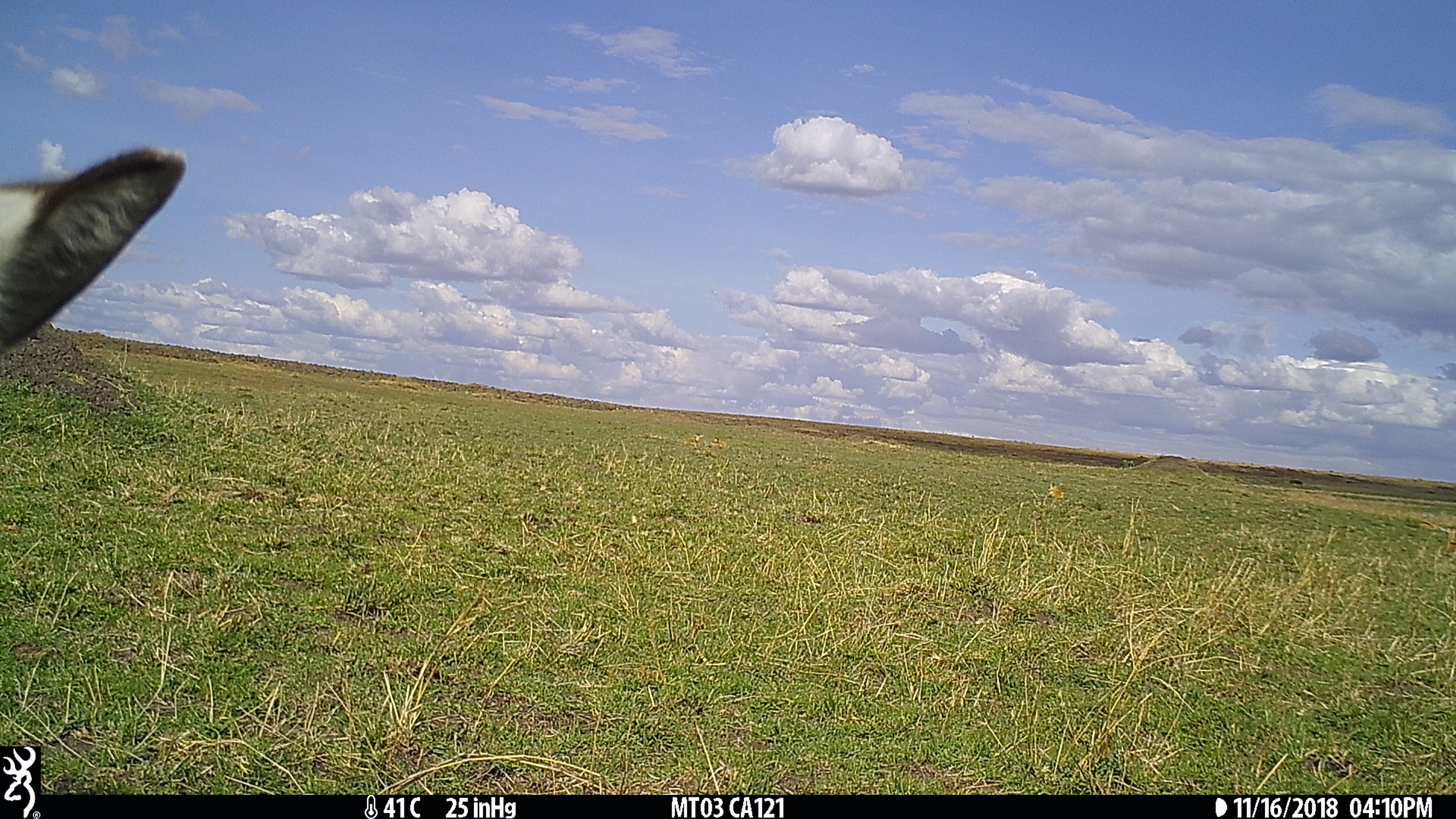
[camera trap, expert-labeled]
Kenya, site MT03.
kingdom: Animalia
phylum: Chordata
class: Mammalia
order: Artiodactyla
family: Bovidae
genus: Eudorcas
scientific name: Eudorcas thomsonii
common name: thomon's gazelle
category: gazelle thomsons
Gazelle thomsons (thomon's gazelle) (Eudorcas thomsonii).